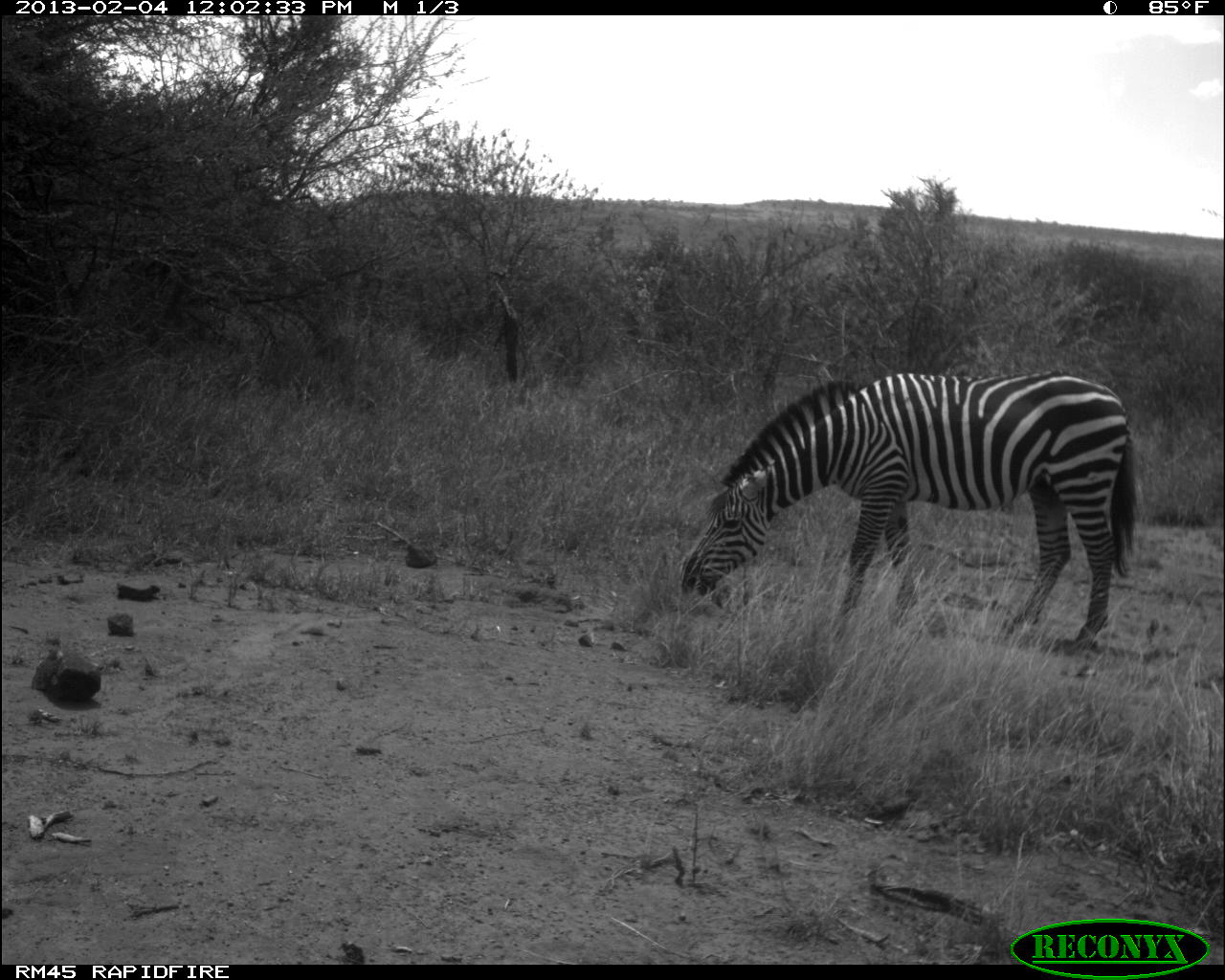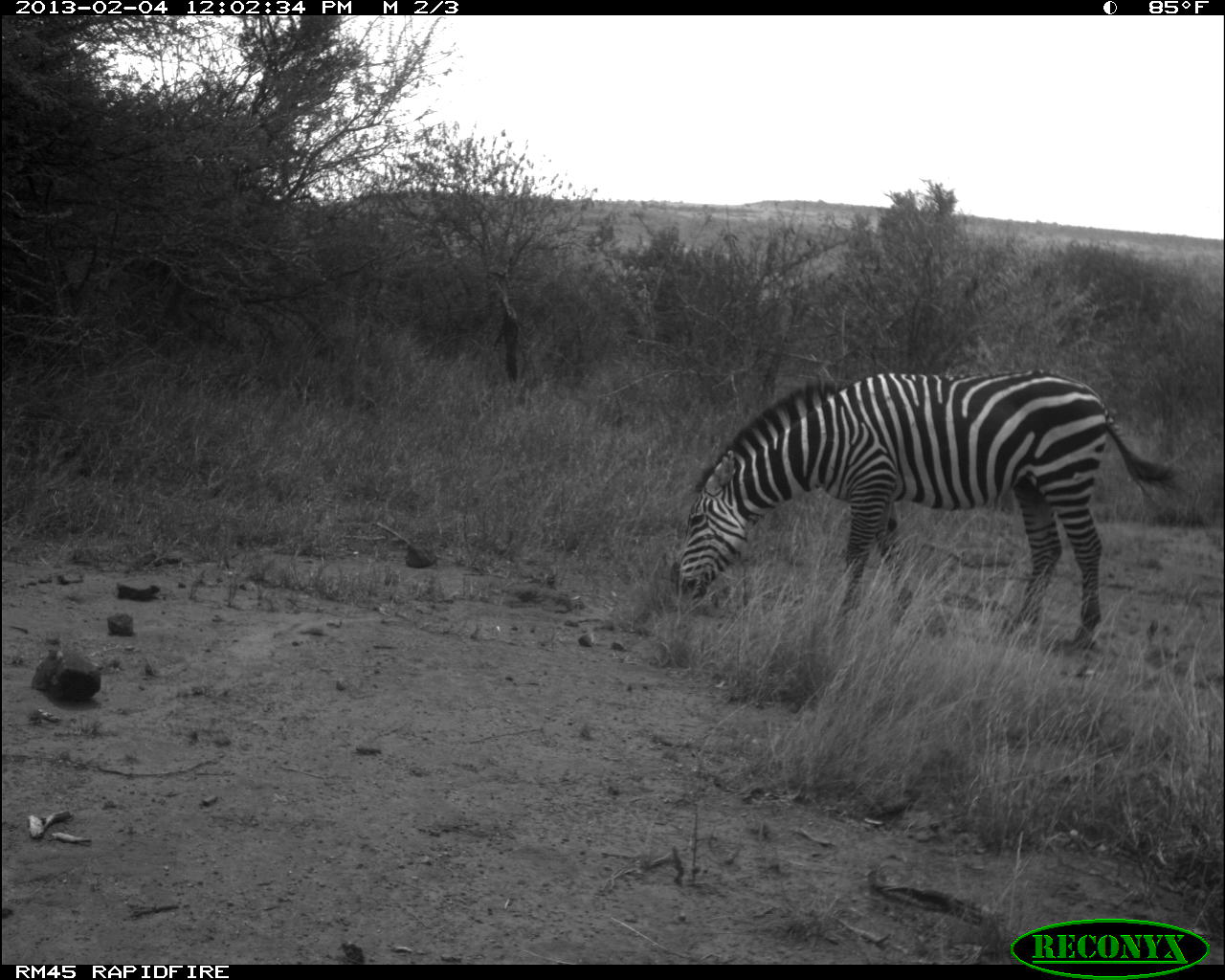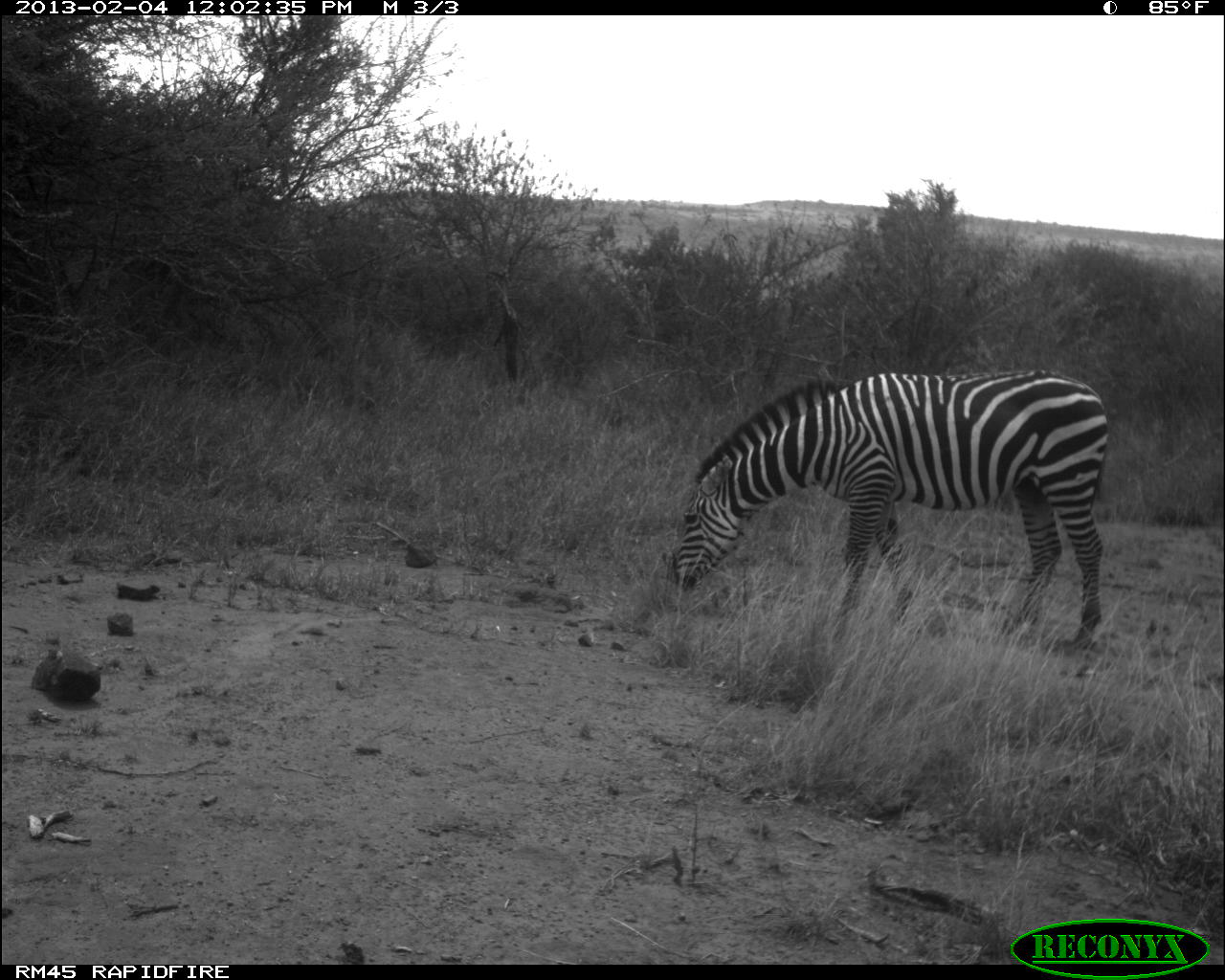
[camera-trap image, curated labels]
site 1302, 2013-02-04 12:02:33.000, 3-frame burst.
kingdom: Animalia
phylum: Chordata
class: Mammalia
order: Perissodactyla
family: Equidae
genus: Equus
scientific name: Equus quagga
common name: plains zebra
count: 1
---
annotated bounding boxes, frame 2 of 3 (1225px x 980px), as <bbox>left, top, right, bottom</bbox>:
equus quagga: <bbox>676, 366, 1183, 649</bbox>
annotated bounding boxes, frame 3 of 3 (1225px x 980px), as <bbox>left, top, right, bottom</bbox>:
equus quagga: <bbox>670, 366, 1105, 648</bbox>